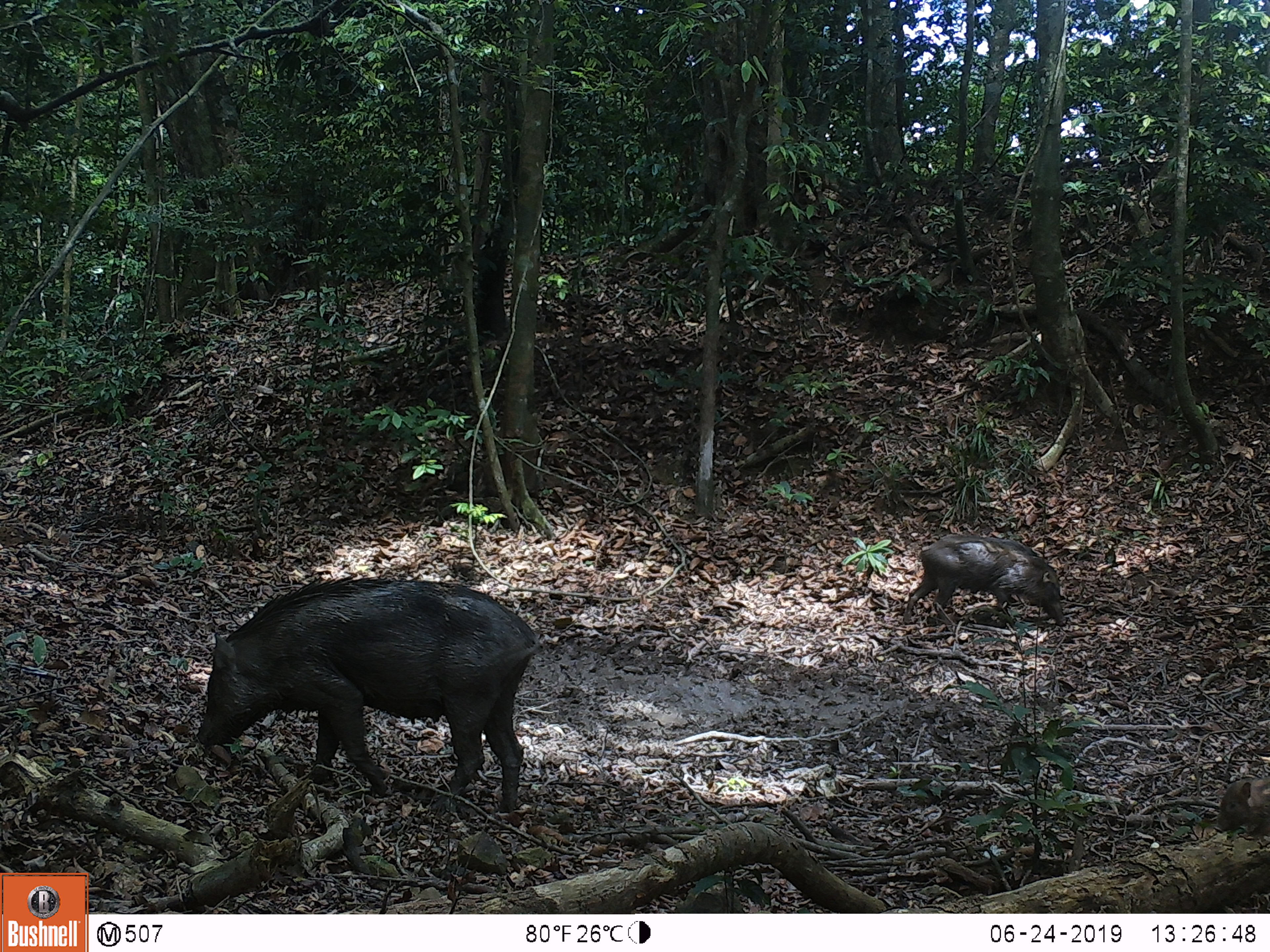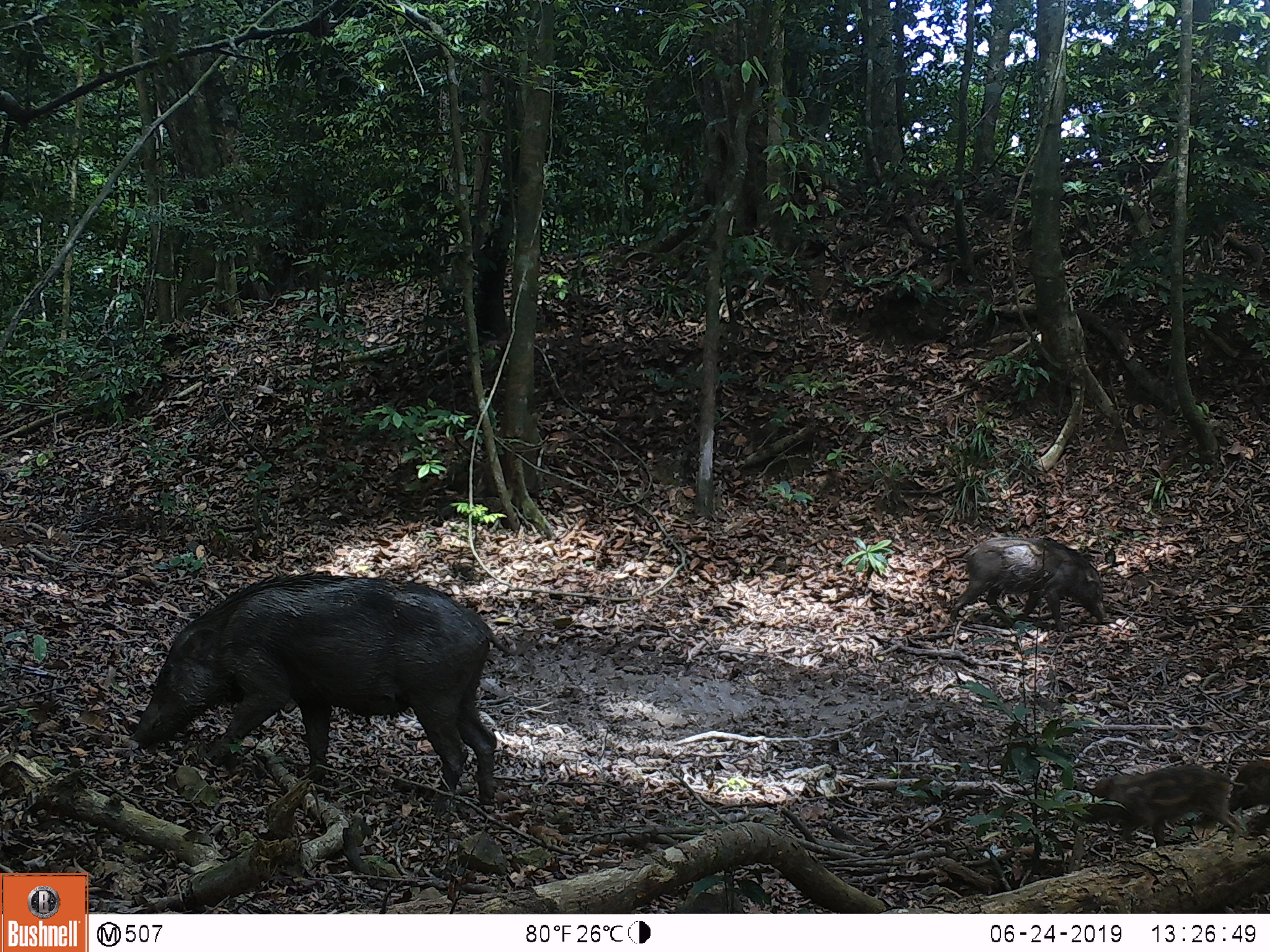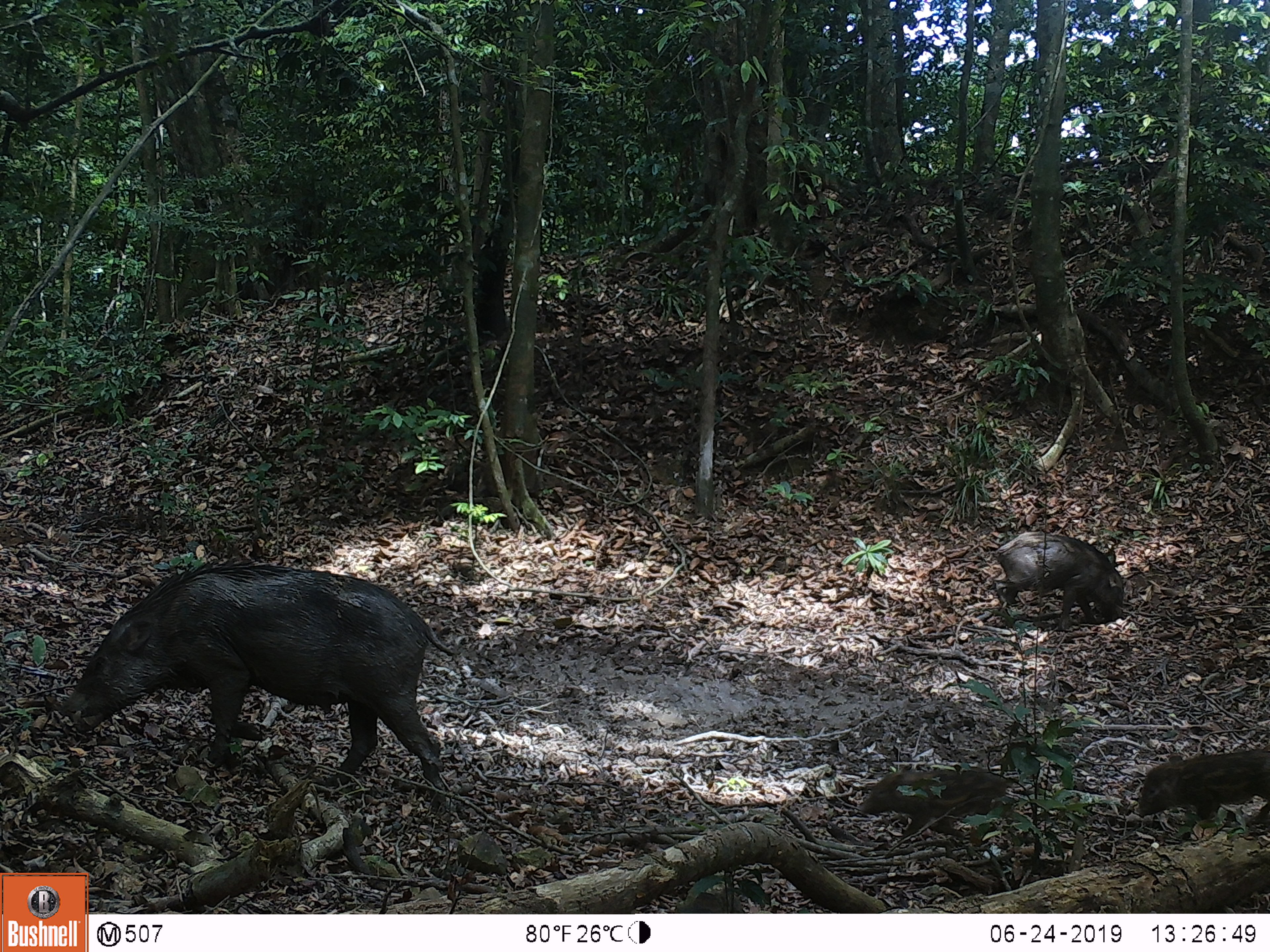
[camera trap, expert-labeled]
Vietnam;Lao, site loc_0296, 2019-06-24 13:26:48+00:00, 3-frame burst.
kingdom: Animalia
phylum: Chordata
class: Mammalia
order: Artiodactyla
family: Suidae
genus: Sus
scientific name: Sus scrofa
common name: eurasian wild pig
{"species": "eurasian wild pig (Sus scrofa)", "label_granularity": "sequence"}